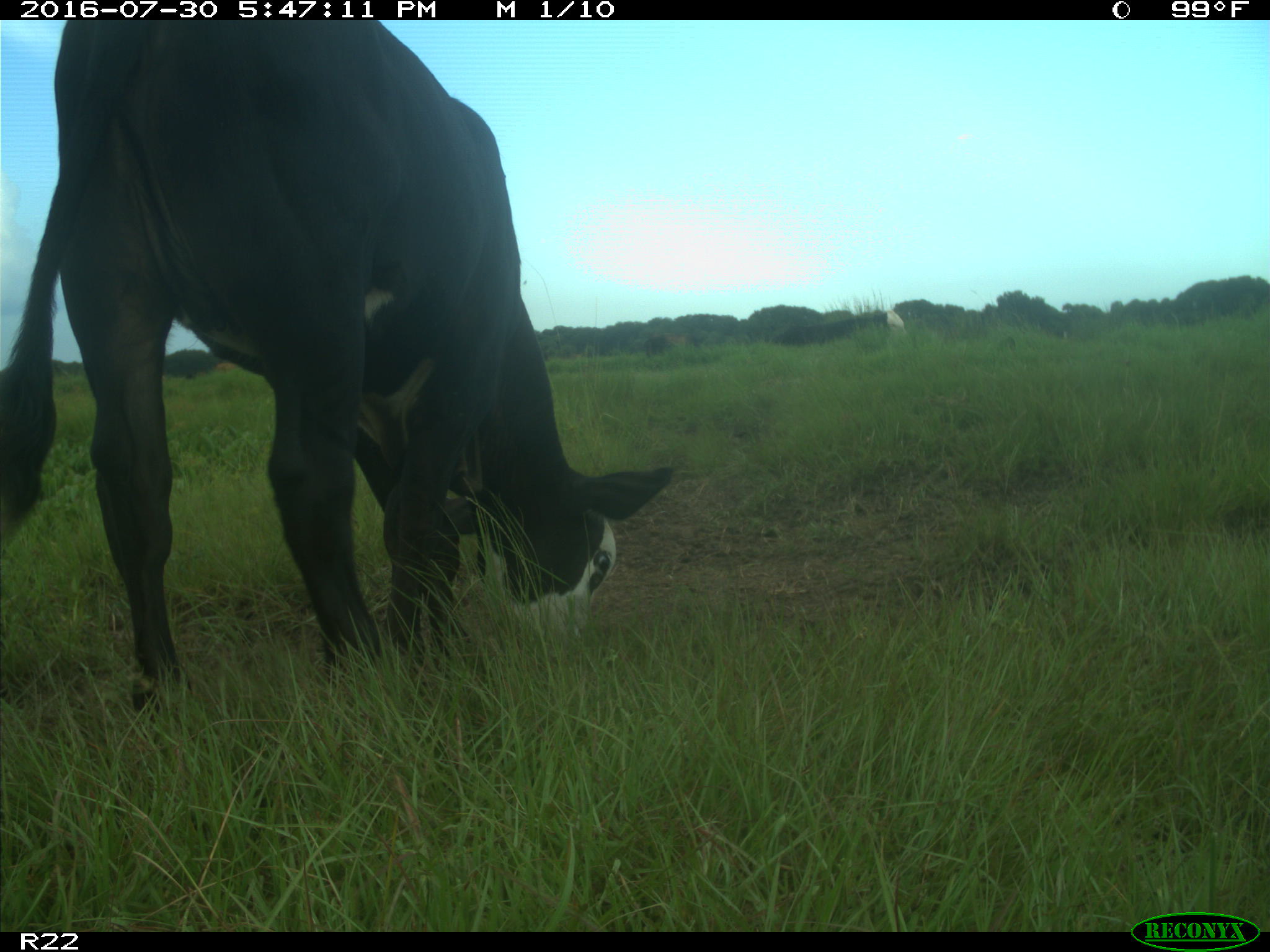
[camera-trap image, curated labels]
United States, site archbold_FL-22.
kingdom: Animalia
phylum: Chordata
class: Mammalia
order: Artiodactyla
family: Bovidae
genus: Bos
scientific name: Bos taurus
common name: domestic cow